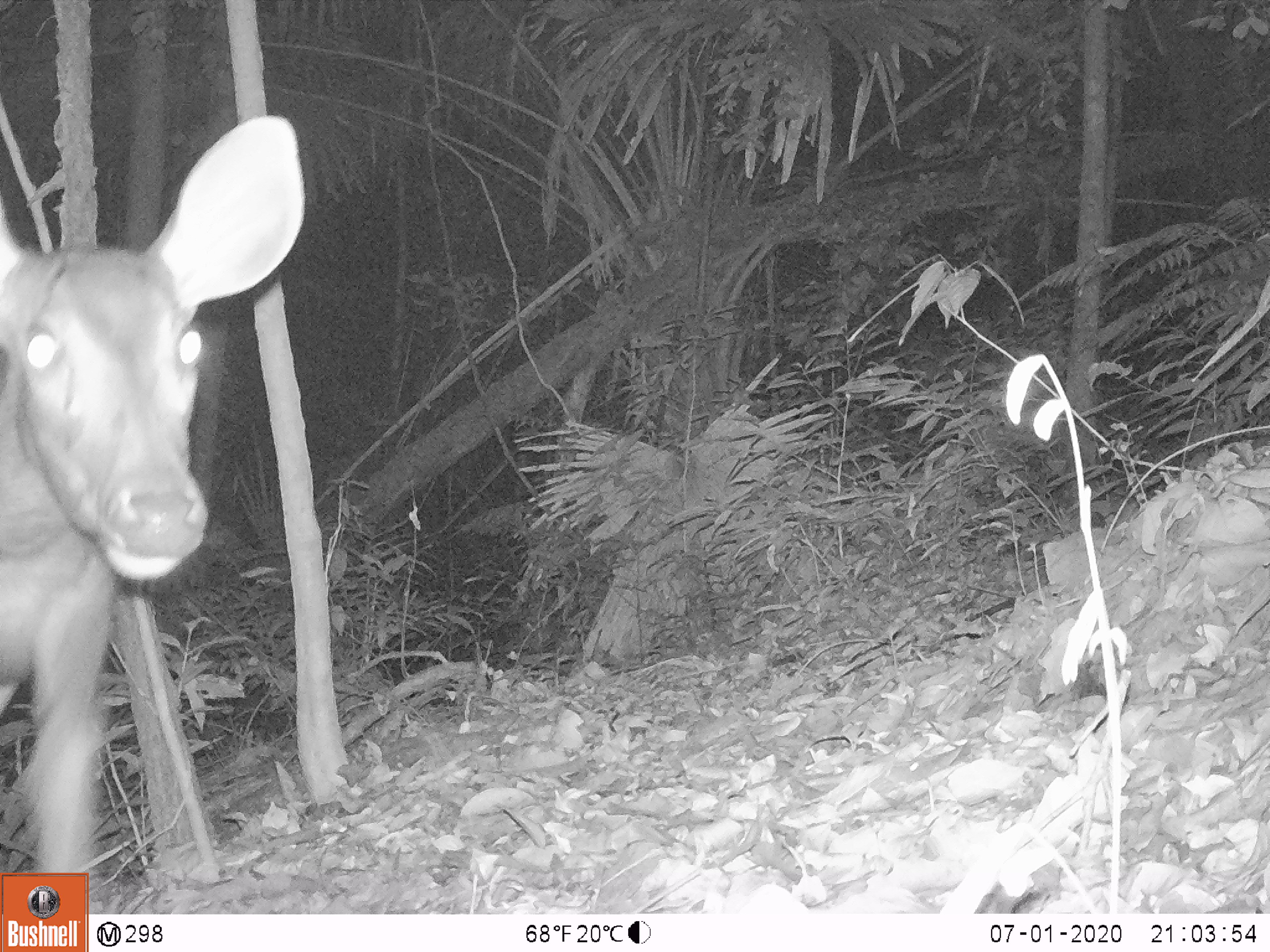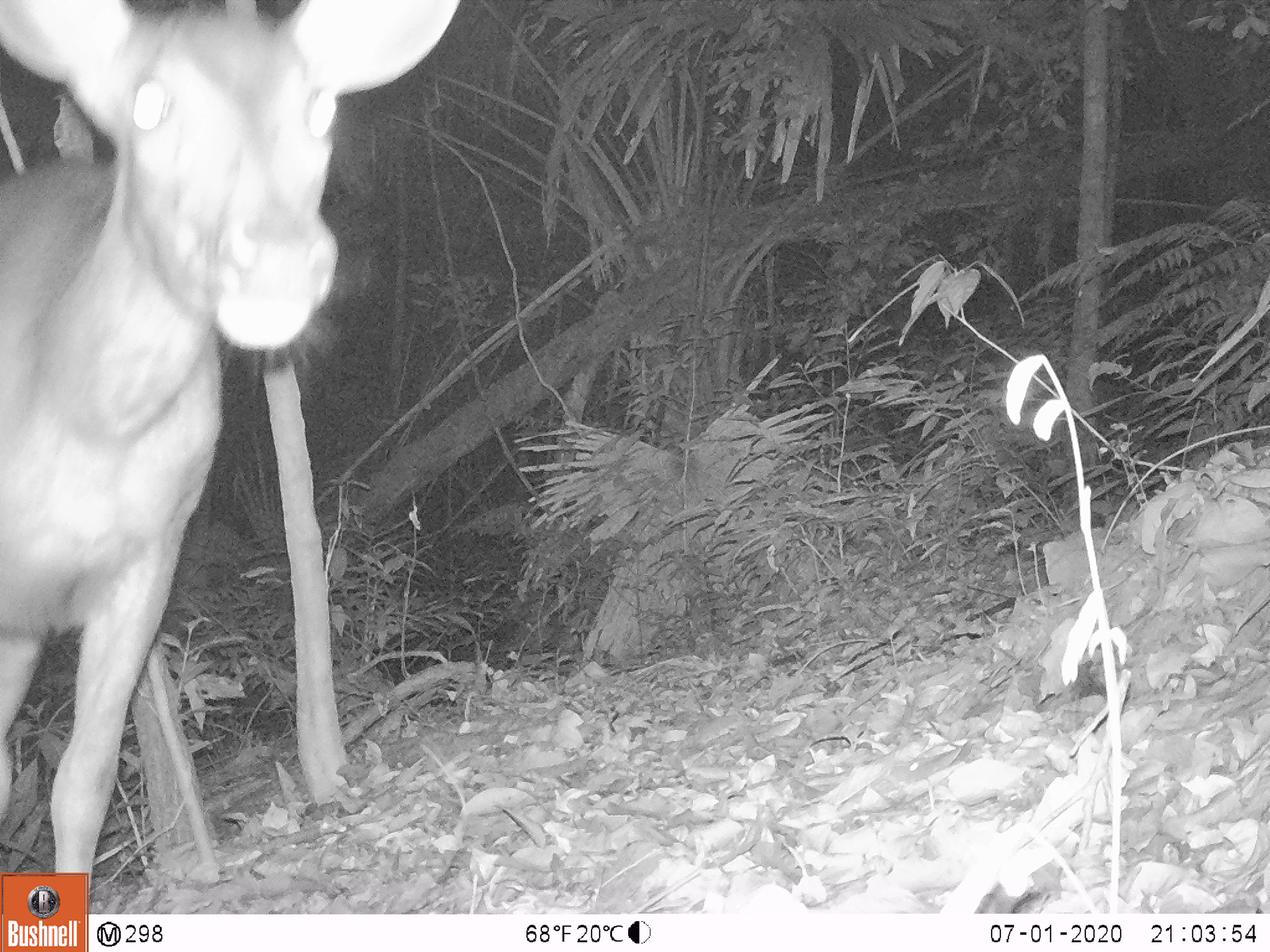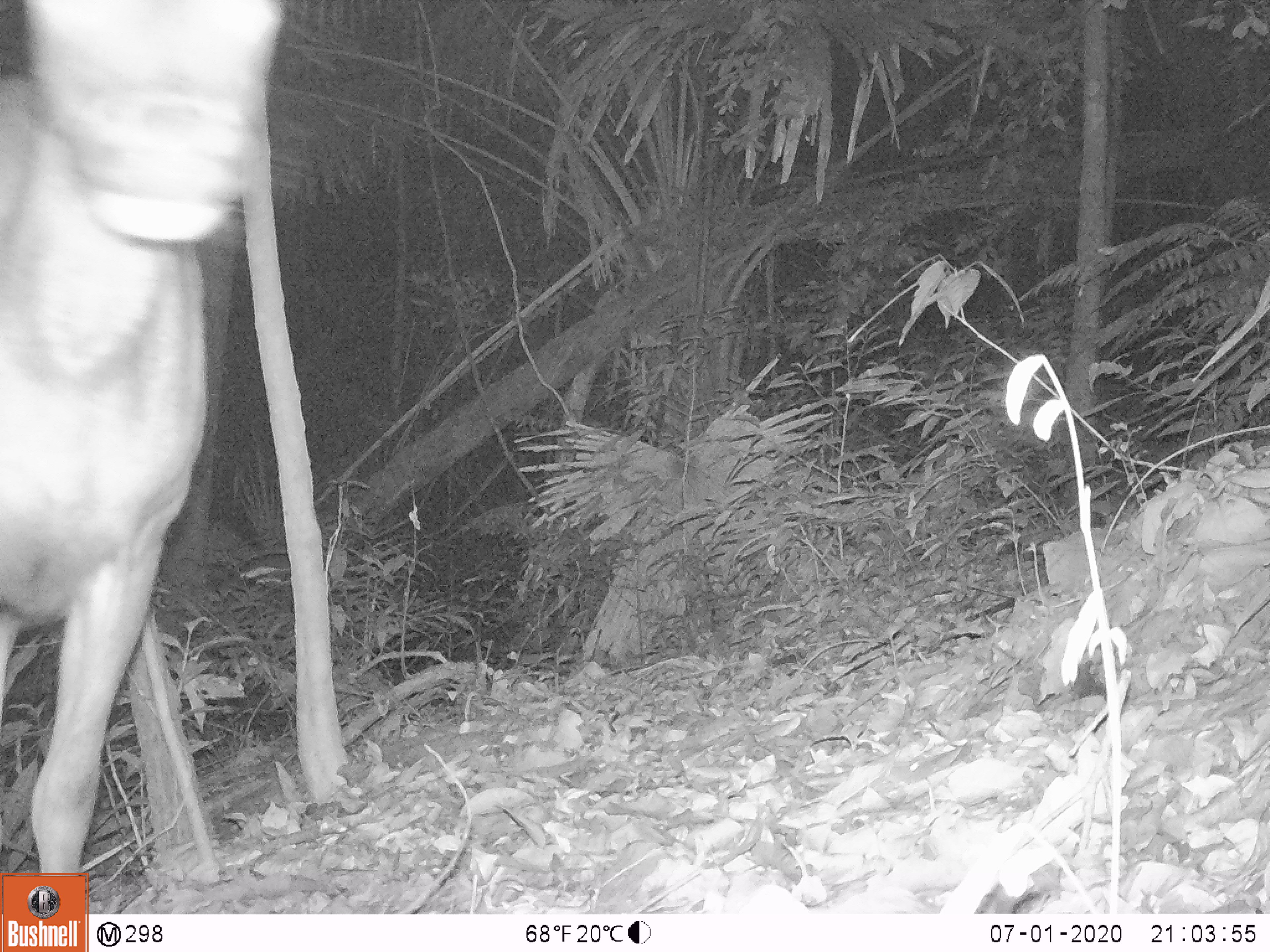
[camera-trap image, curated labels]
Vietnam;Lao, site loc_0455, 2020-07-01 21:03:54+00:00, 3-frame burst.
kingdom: Animalia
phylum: Chordata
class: Mammalia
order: Artiodactyla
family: Cervidae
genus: Rusa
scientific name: Rusa unicolor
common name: sambar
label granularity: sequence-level